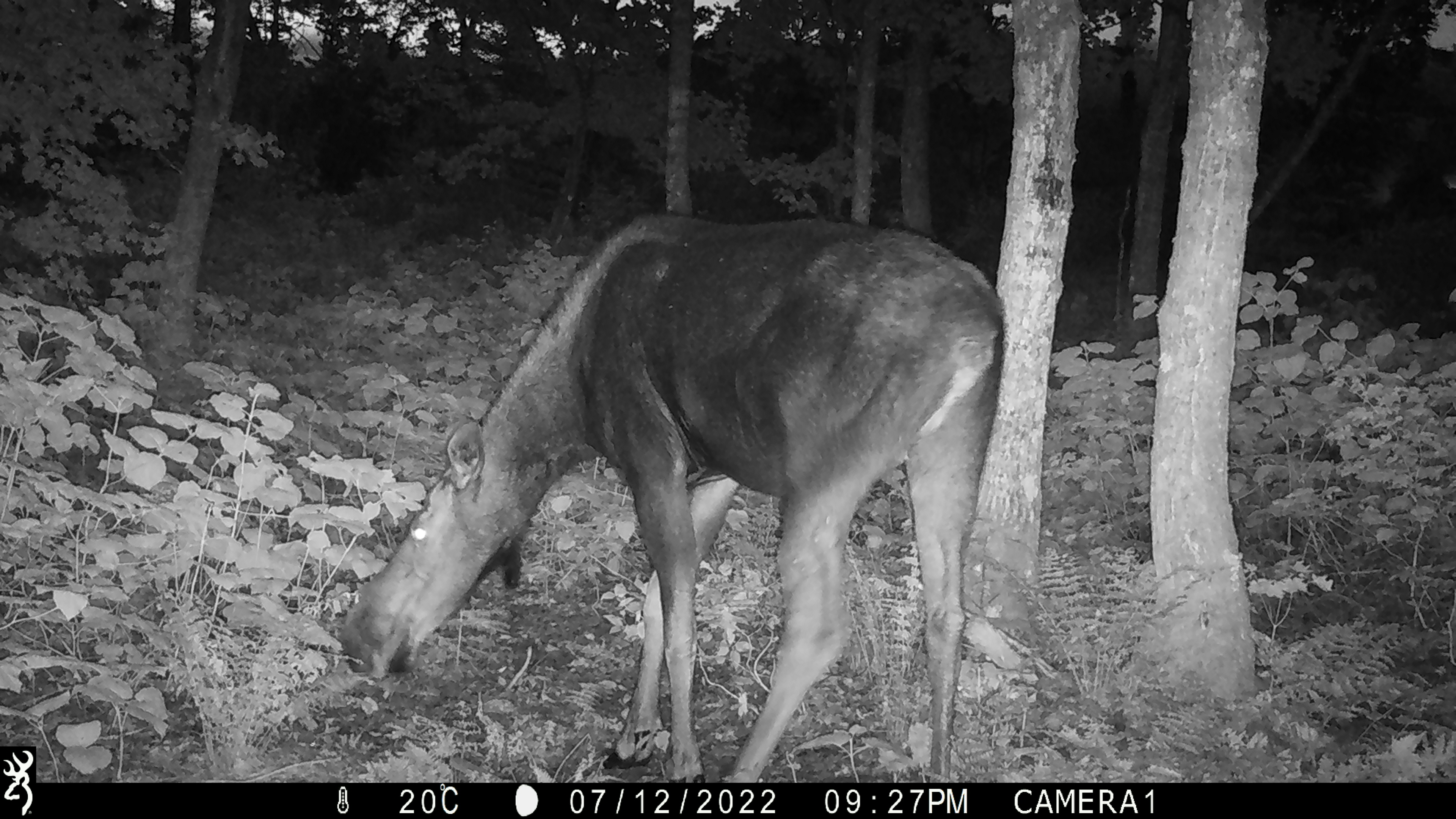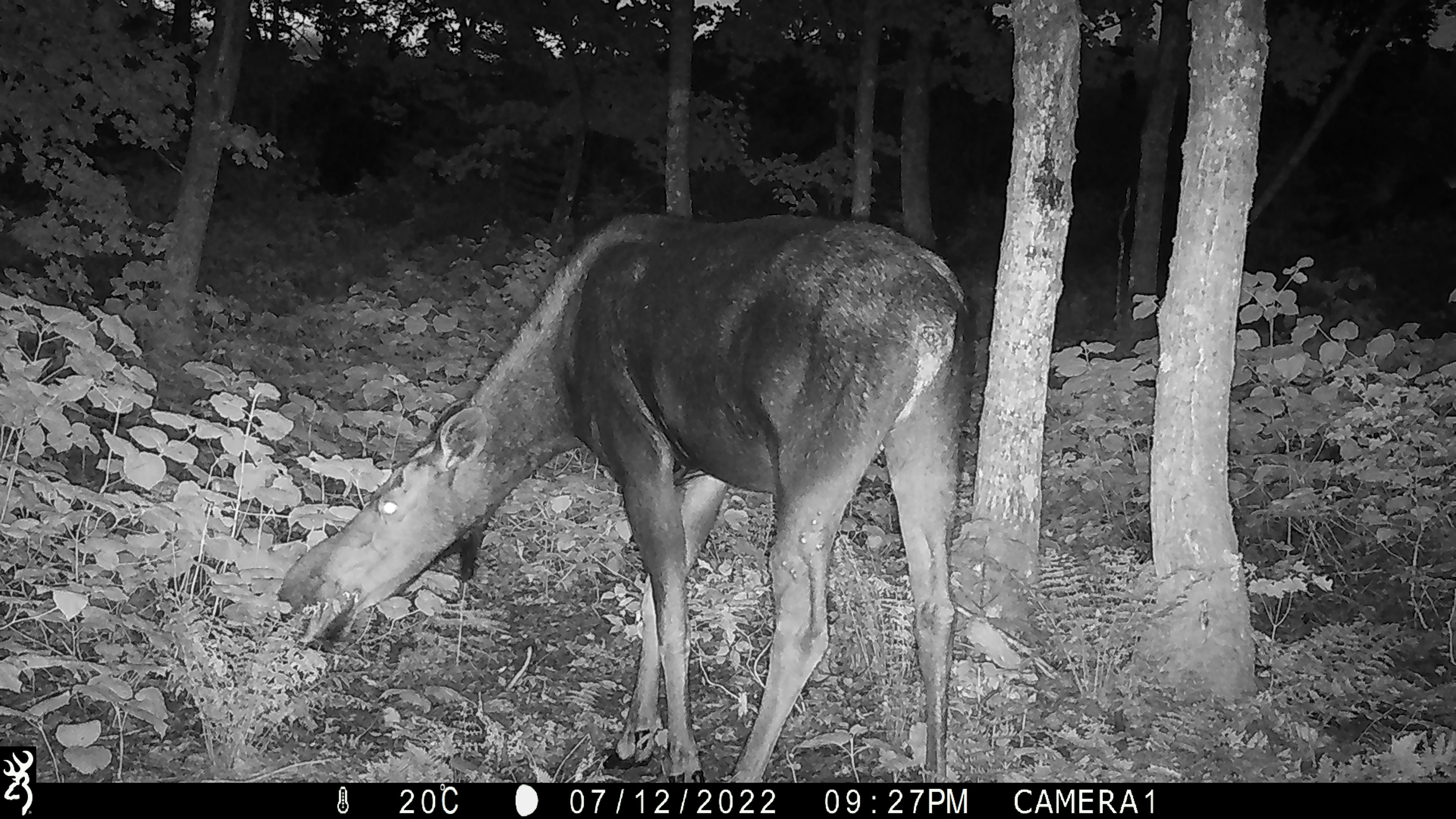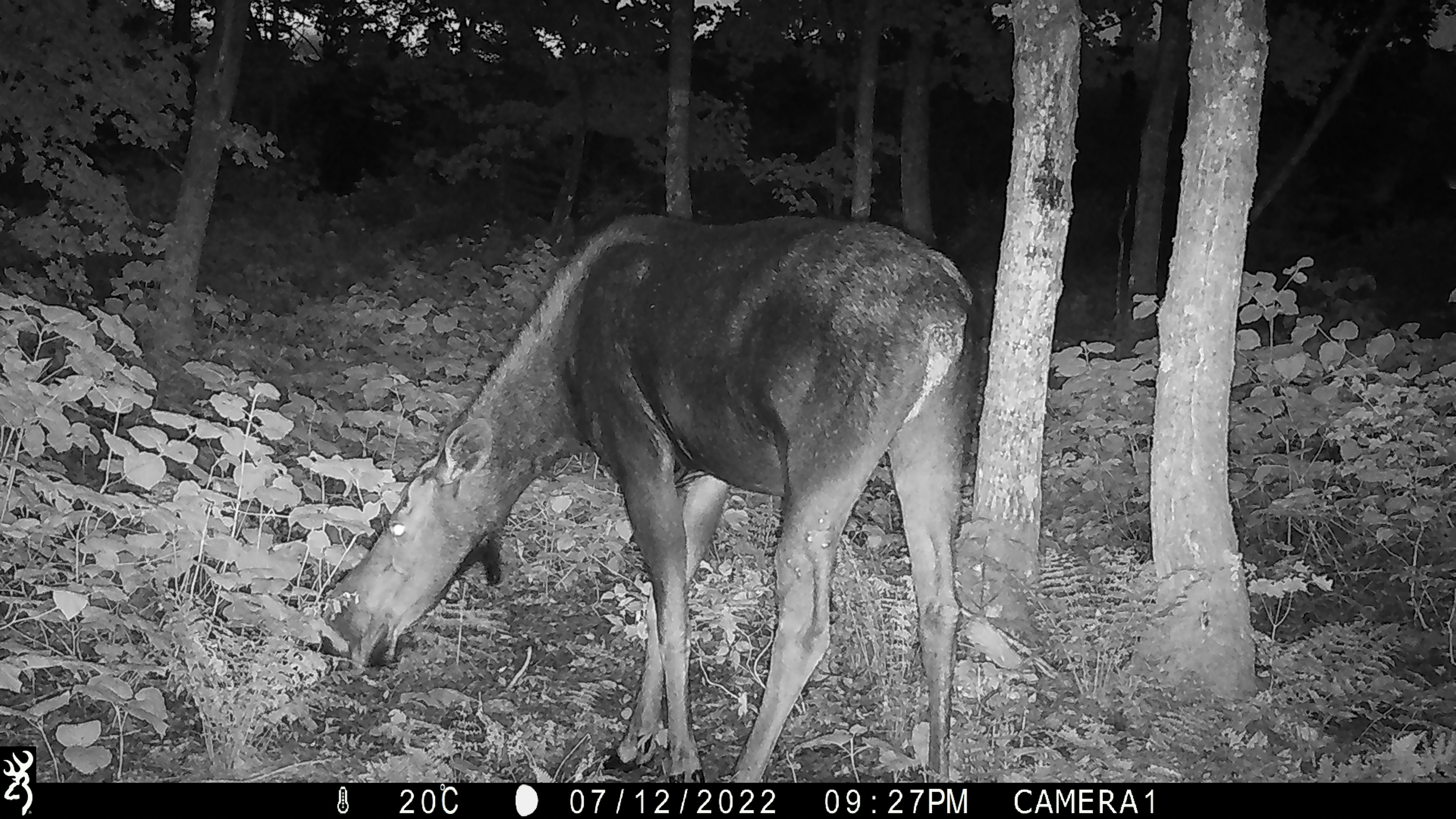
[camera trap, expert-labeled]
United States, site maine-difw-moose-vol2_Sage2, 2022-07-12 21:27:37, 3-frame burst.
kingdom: Animalia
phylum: Chordata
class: Mammalia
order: Artiodactyla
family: Cervidae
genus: Alces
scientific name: Alces alces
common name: moose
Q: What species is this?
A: Moose (Alces alces).